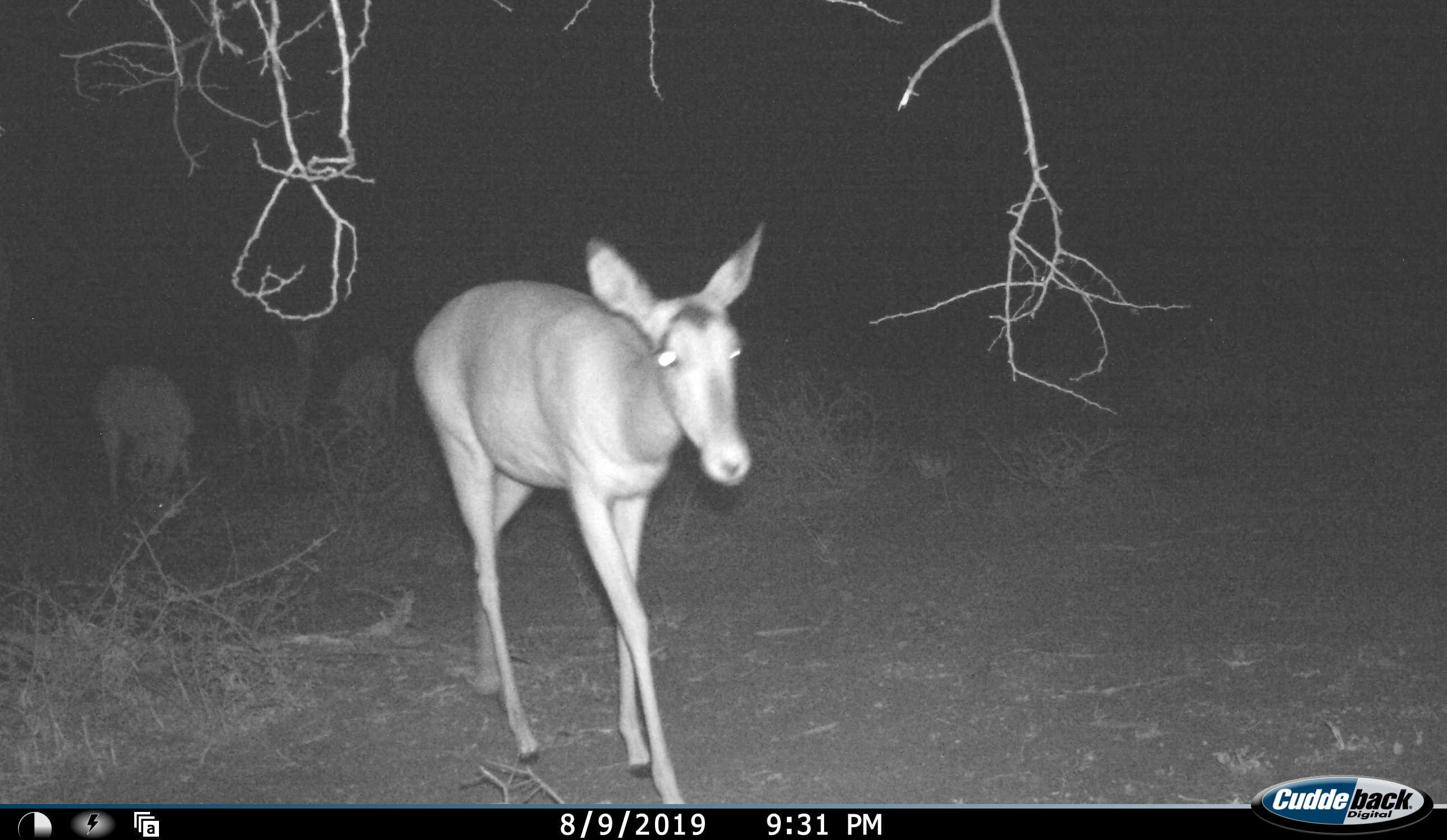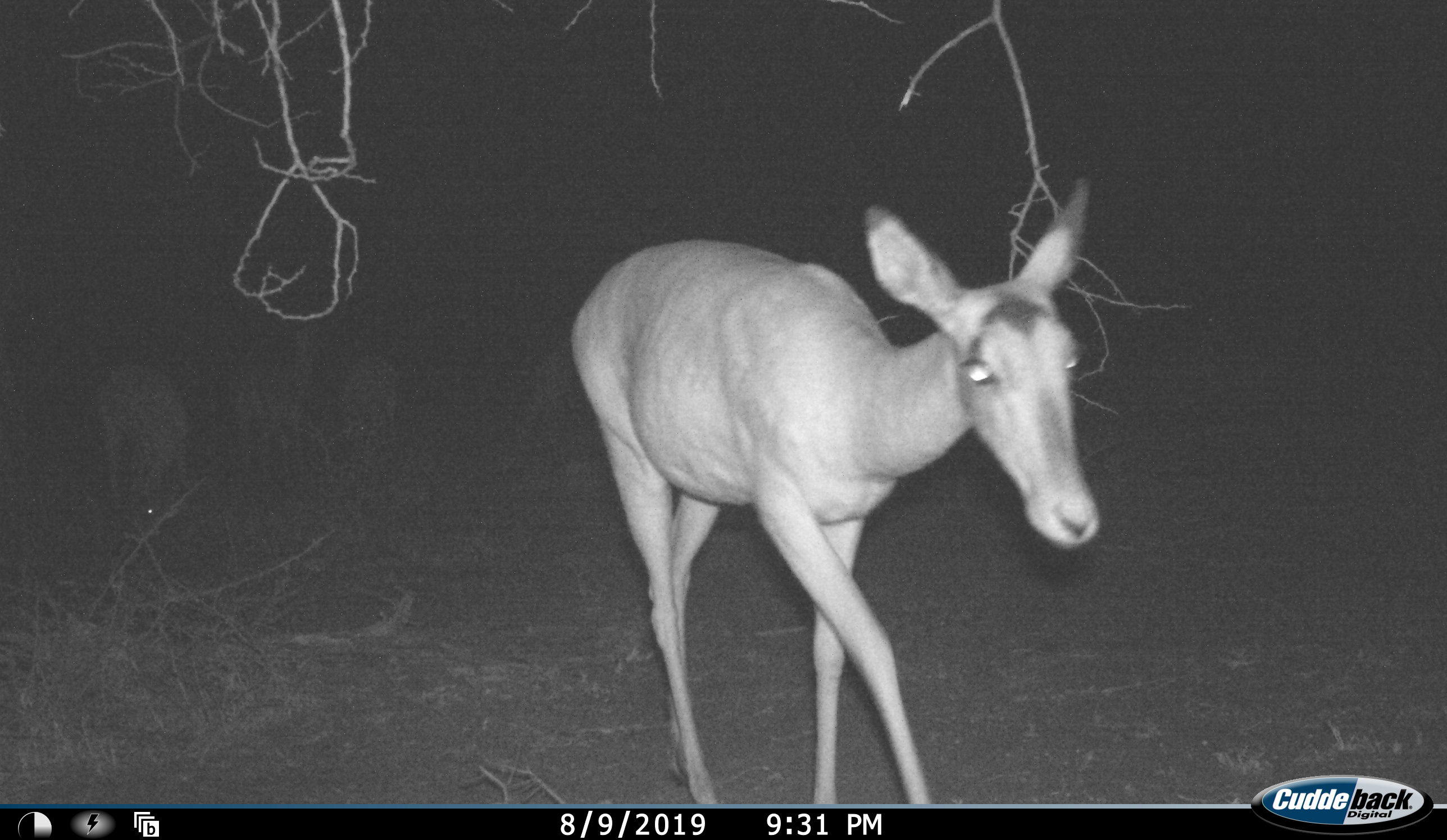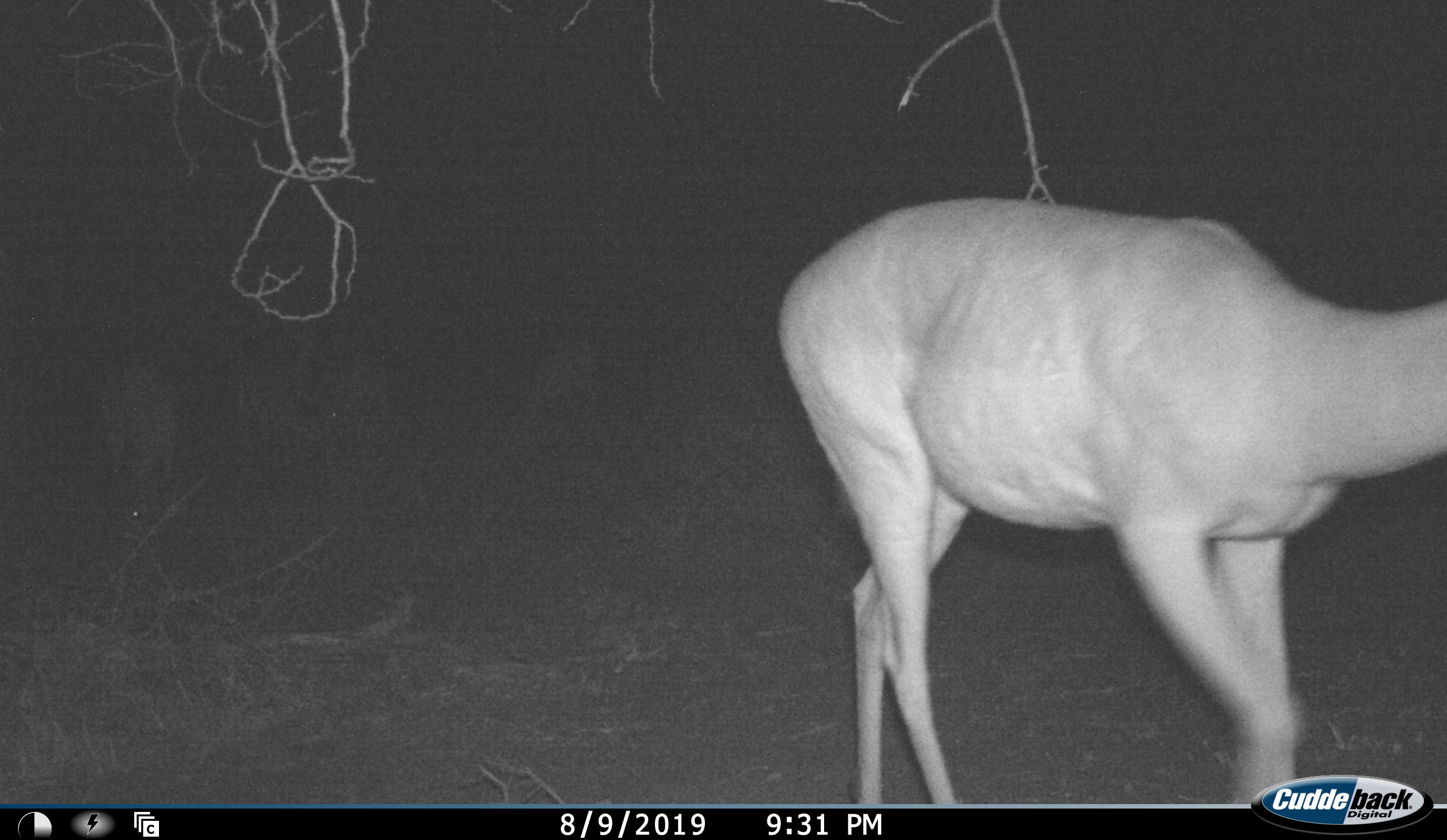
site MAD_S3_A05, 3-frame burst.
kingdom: Animalia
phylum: Chordata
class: Mammalia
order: Artiodactyla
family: Bovidae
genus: Aepyceros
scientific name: Aepyceros melampus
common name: impala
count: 4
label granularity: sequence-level